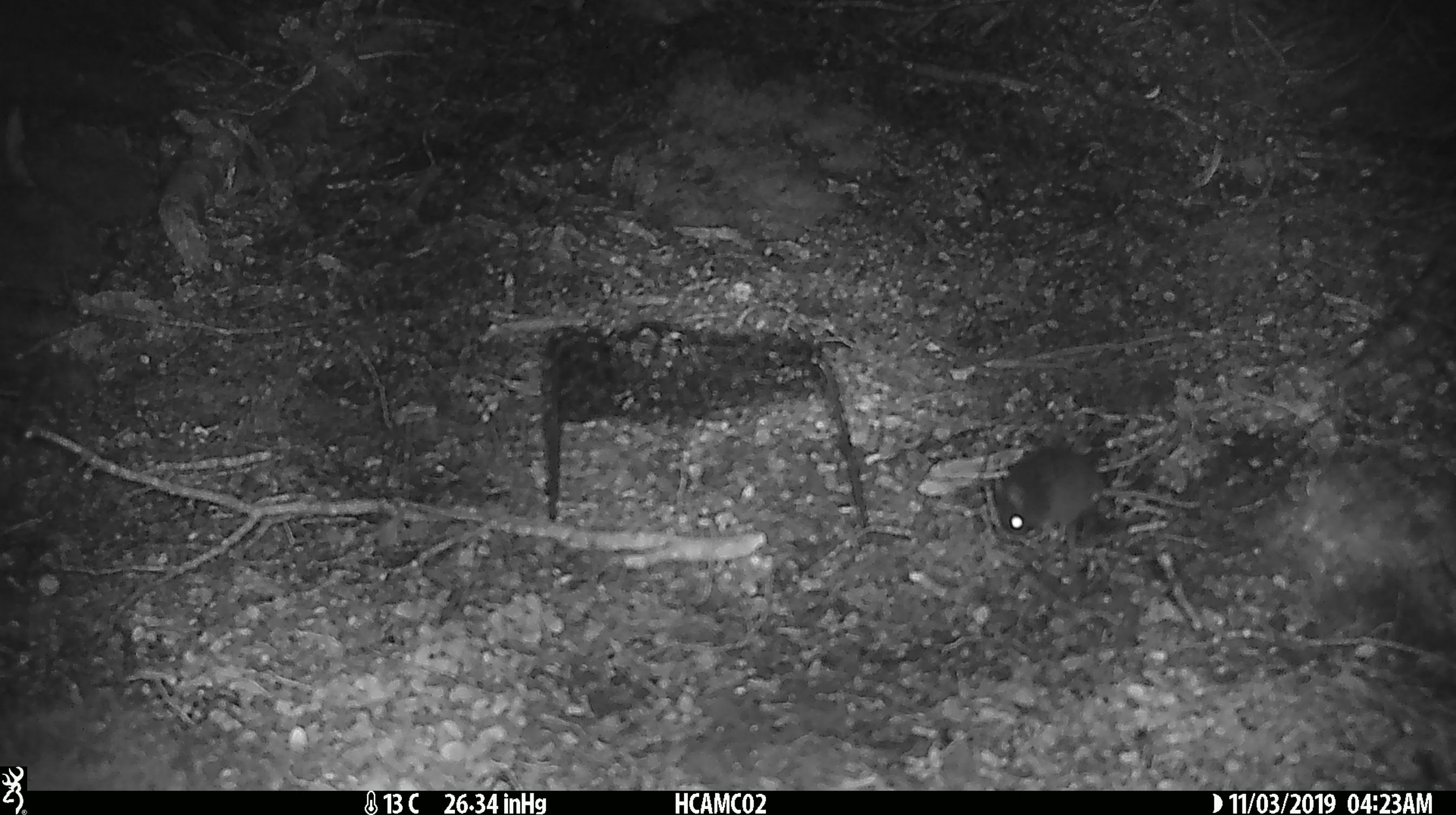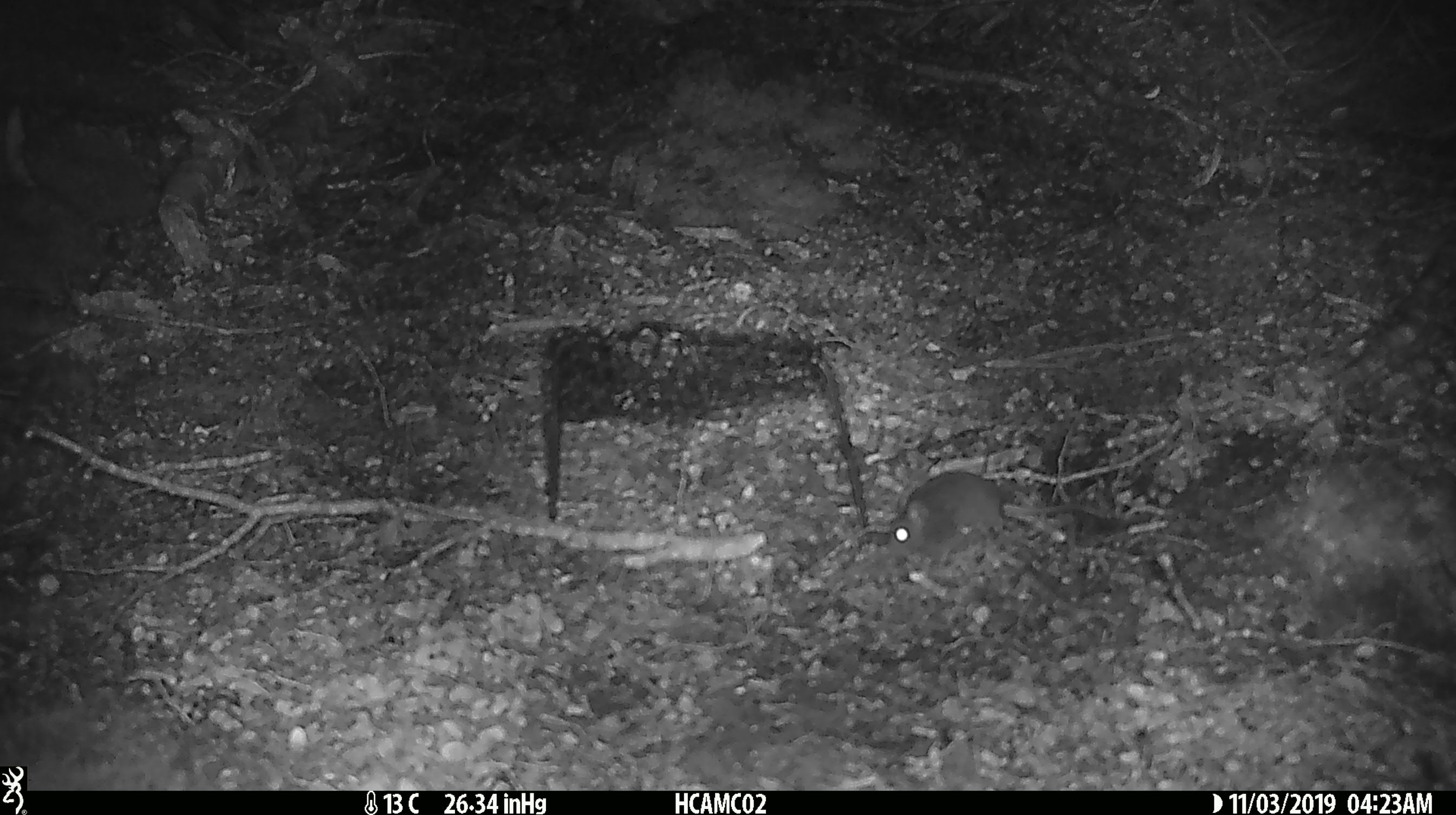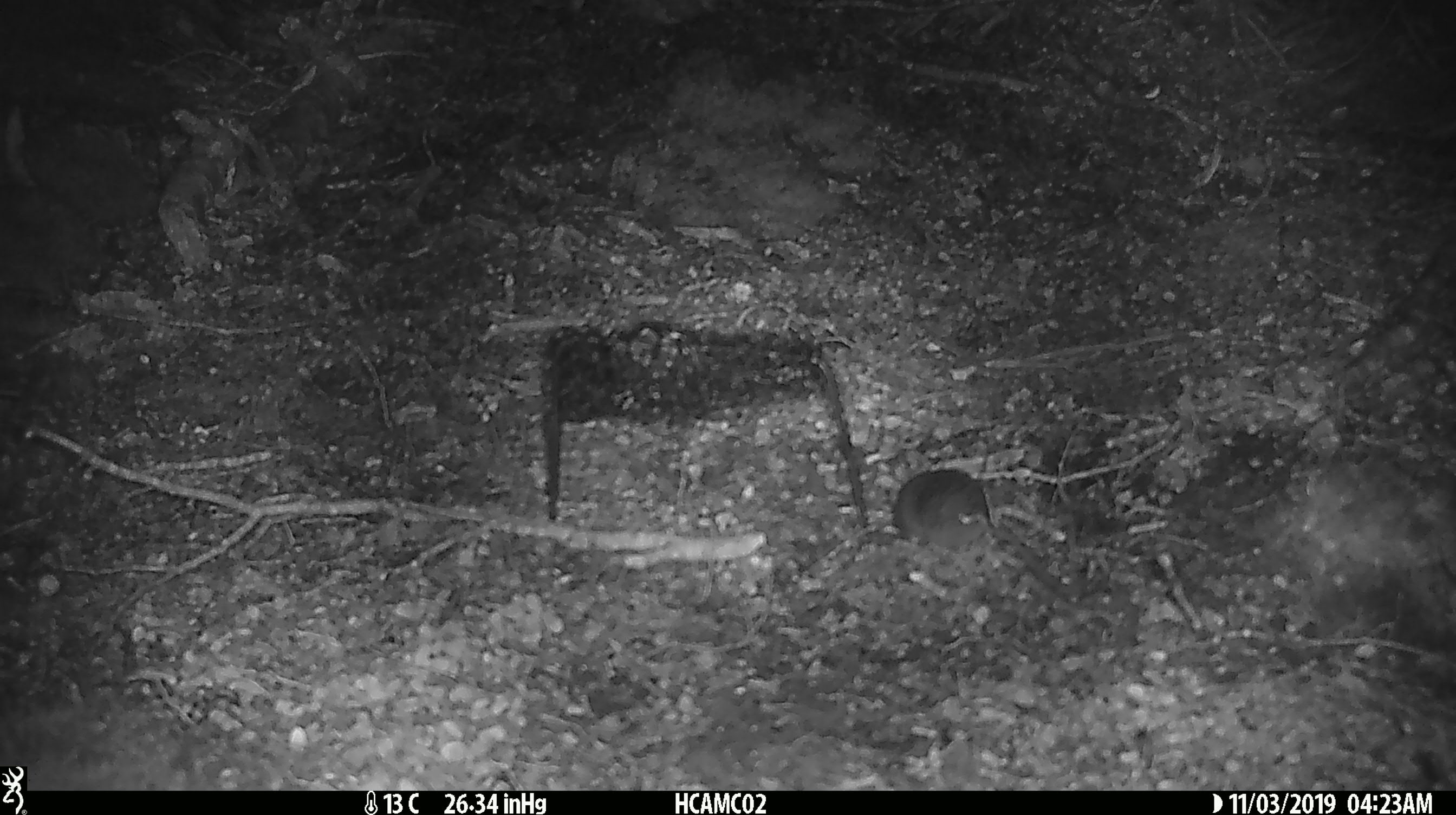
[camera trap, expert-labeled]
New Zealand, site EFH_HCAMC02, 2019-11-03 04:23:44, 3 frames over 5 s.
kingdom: Animalia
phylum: Chordata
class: Mammalia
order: Rodentia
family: Muridae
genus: Mus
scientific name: Mus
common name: mouse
Mouse (Mus).